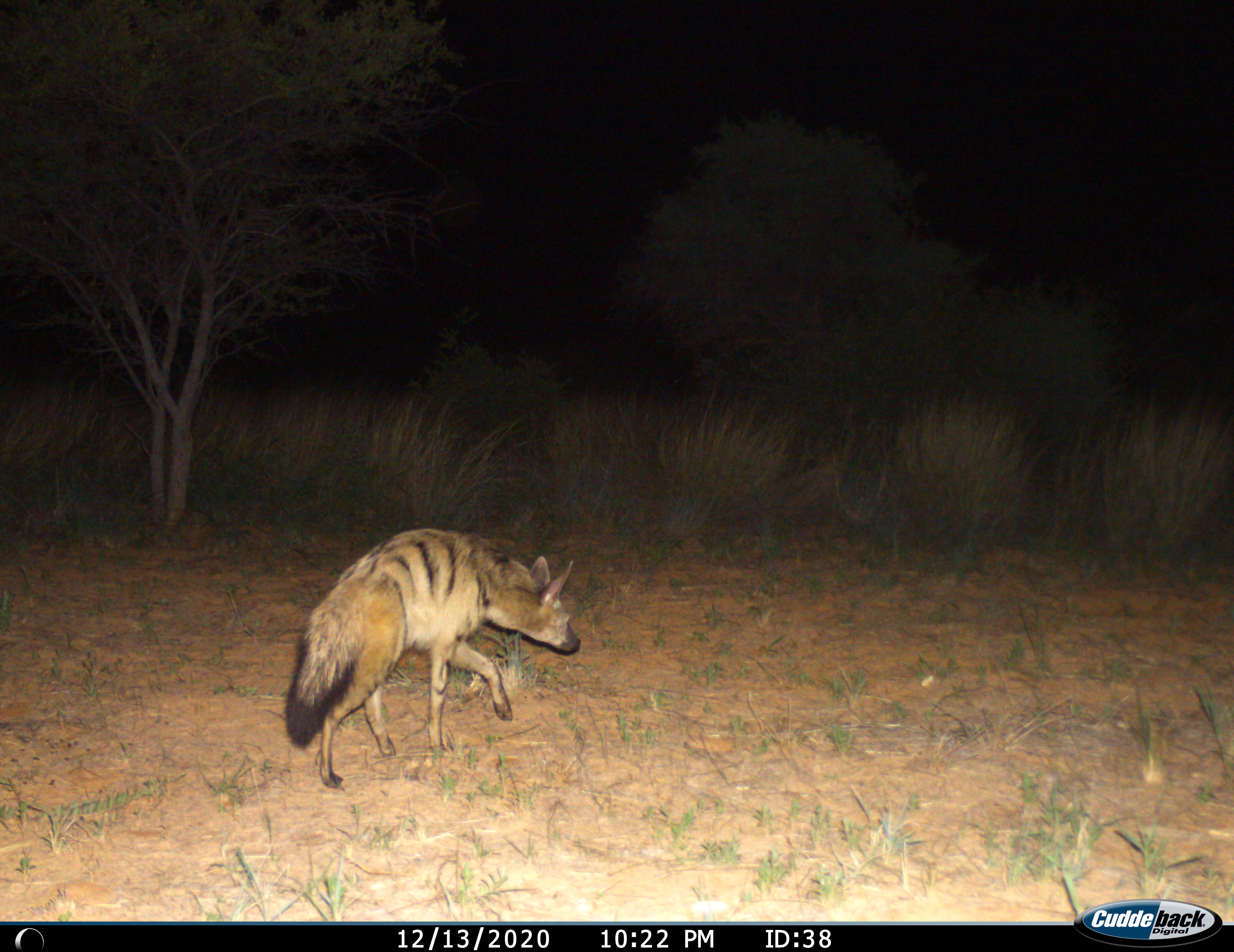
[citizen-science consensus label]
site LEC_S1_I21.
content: unidentified animal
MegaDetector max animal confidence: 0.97